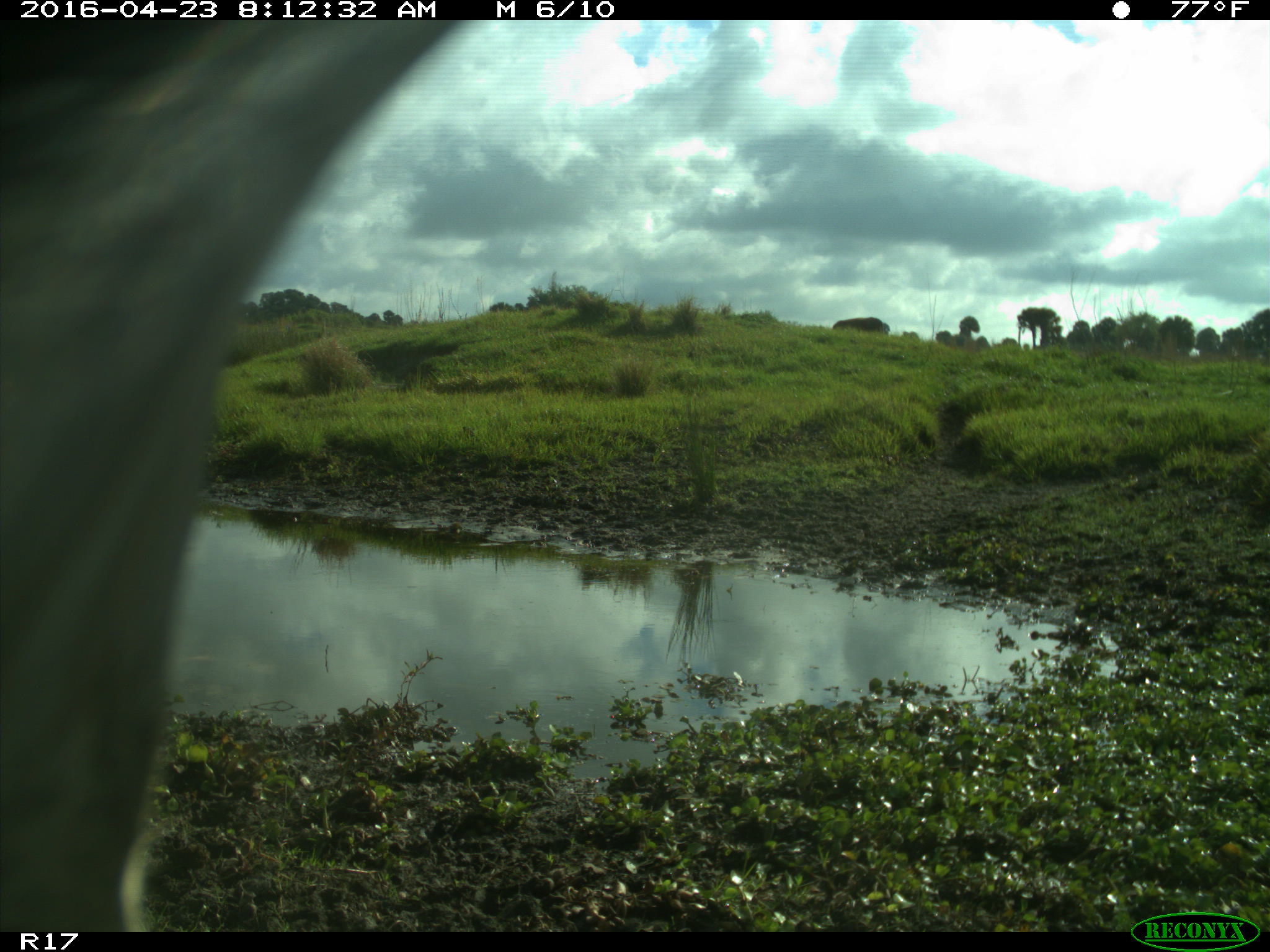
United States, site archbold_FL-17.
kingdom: Animalia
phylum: Chordata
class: Mammalia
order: Artiodactyla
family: Bovidae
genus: Bos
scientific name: Bos taurus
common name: domestic cow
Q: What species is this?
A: Bos taurus (domestic cow).